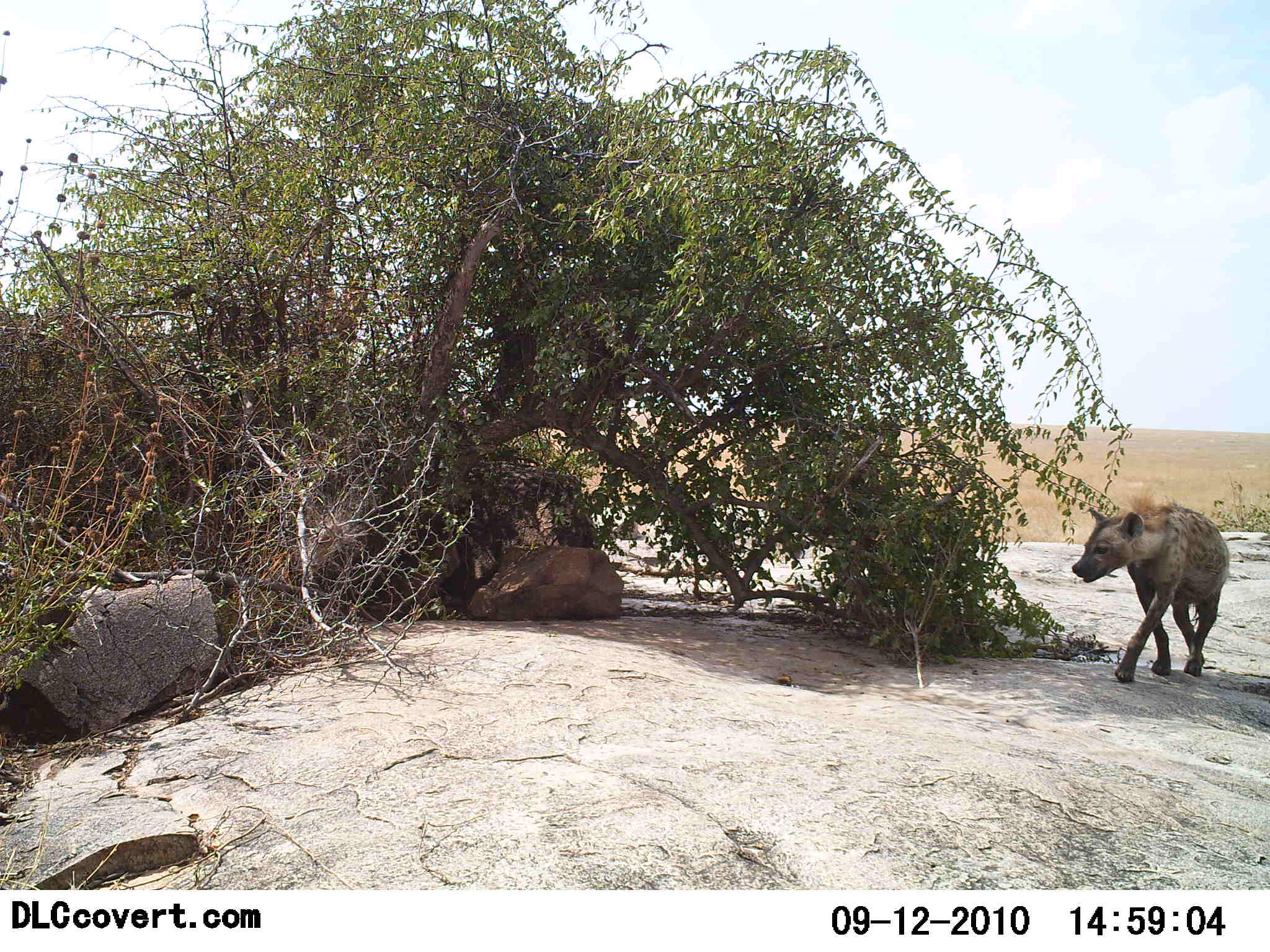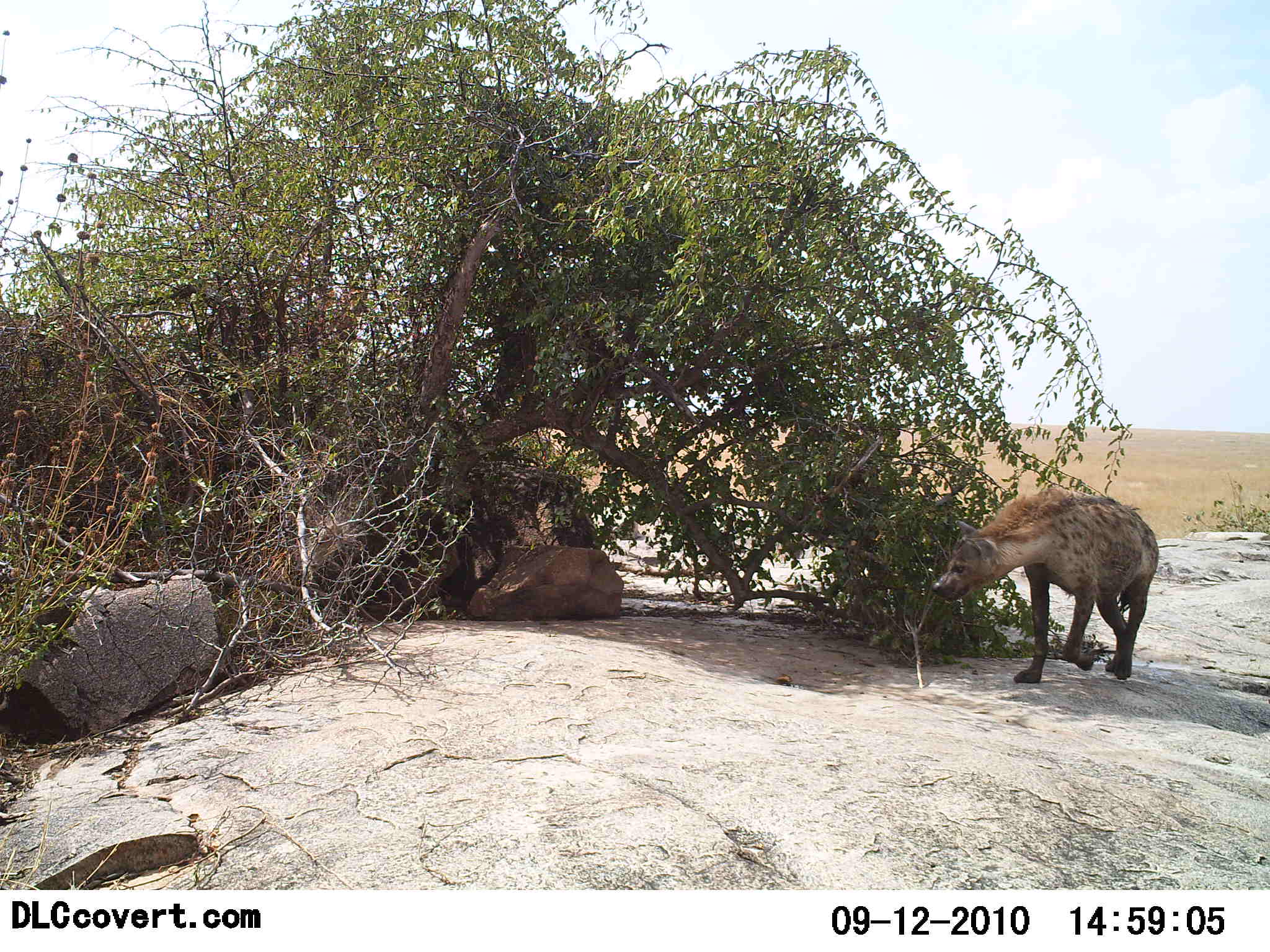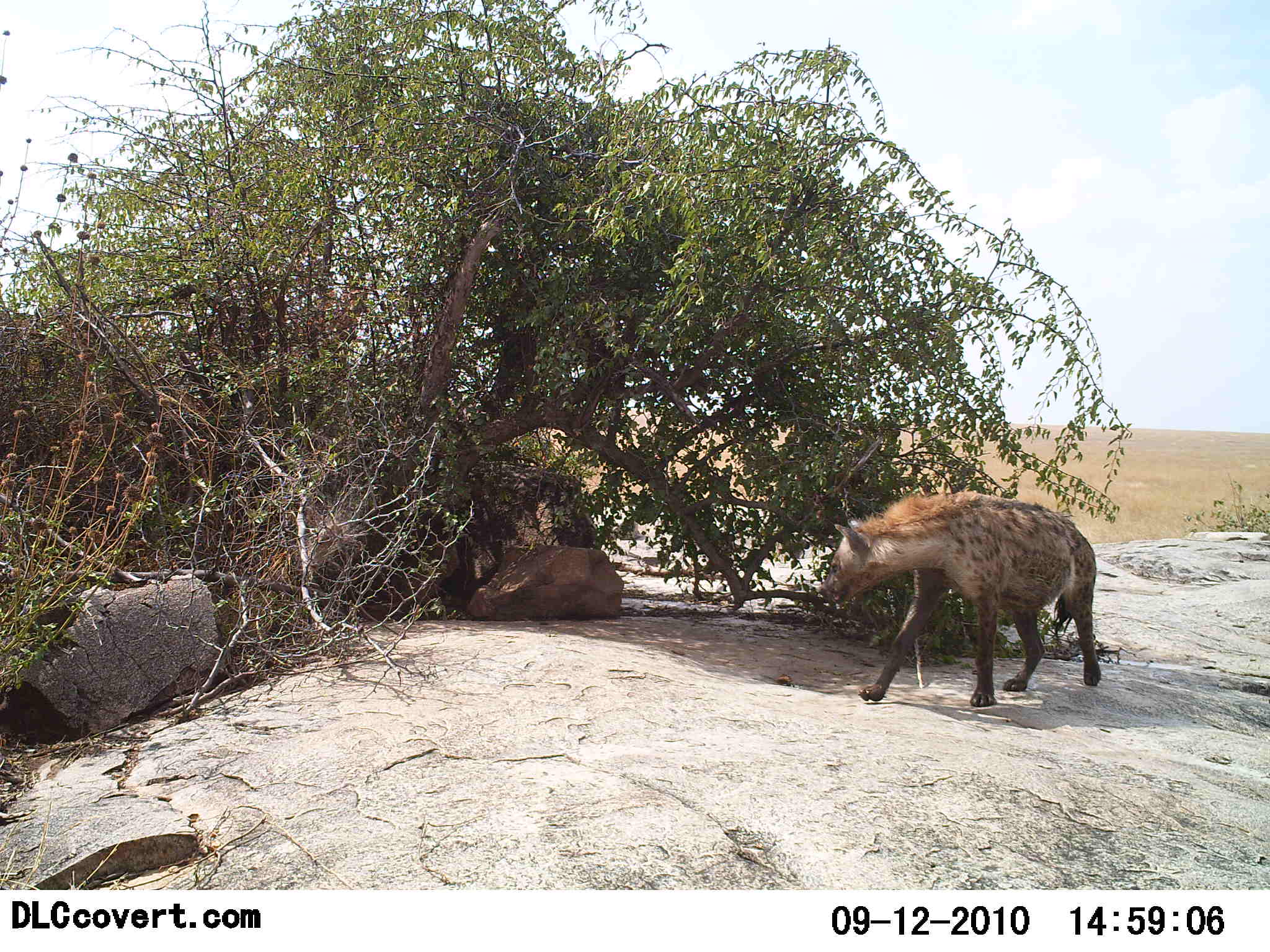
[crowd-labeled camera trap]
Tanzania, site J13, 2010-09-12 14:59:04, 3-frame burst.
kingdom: Animalia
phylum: Chordata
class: Mammalia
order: Carnivora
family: Hyaenidae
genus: Crocuta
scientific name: Crocuta crocuta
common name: spotted hyena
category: hyenaspotted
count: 1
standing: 0%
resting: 0%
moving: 100%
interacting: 0%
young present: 0%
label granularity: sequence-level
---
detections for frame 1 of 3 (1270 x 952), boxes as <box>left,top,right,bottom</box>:
animal: <box>1070,504,1230,684</box>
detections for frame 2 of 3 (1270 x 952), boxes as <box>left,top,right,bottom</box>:
animal: <box>929,485,1160,685</box>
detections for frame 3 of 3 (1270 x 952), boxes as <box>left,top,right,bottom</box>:
animal: <box>816,490,1102,708</box>